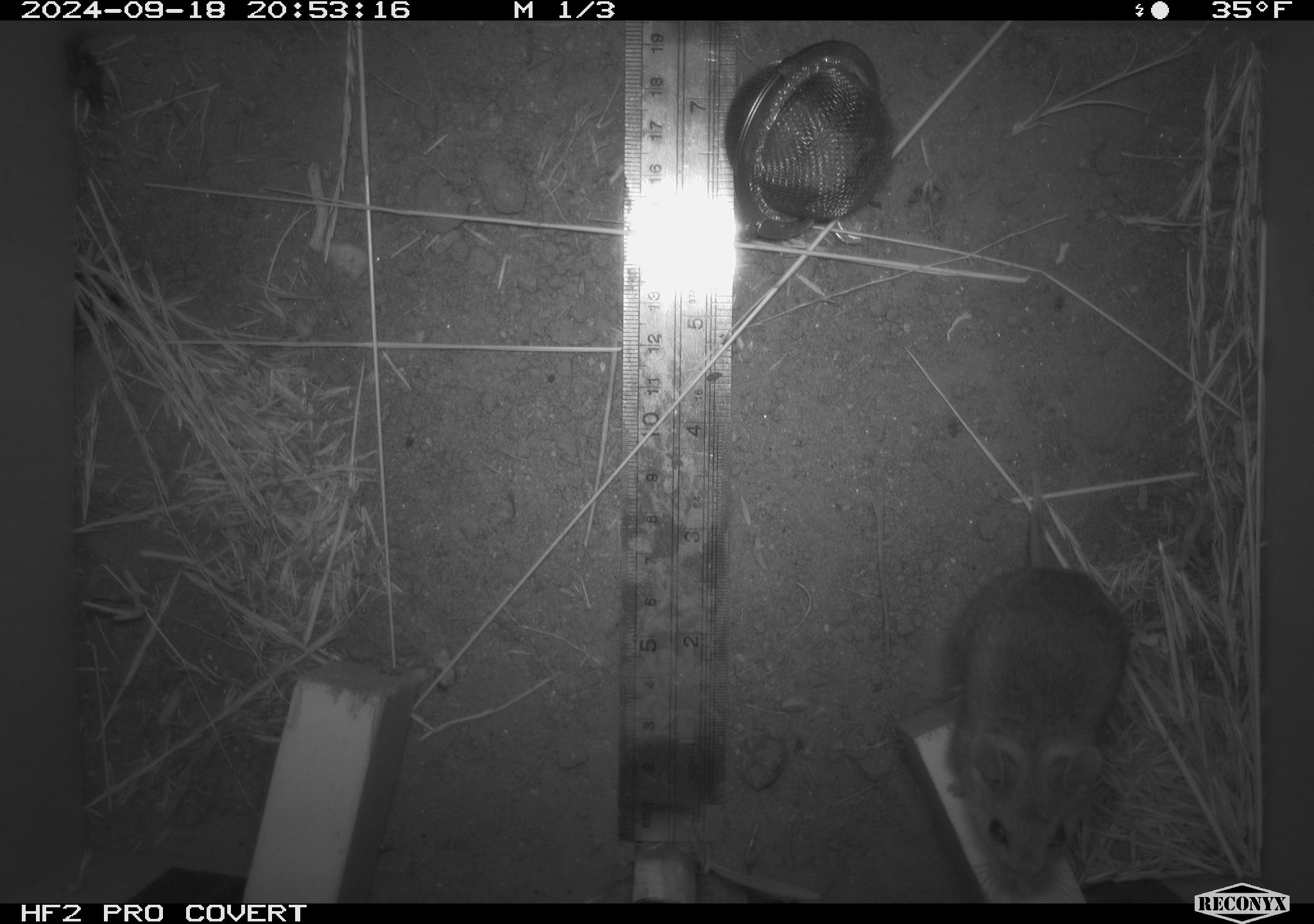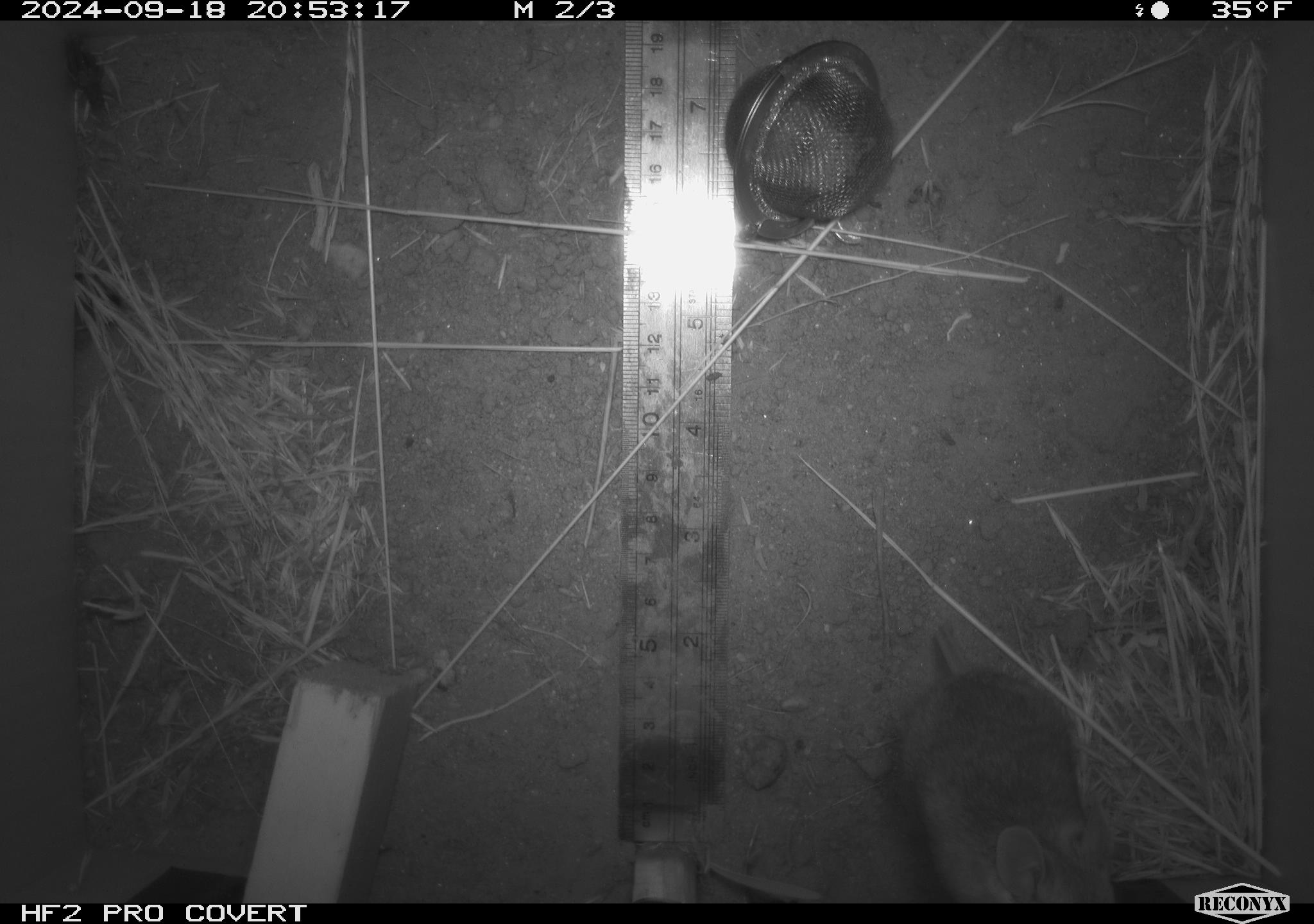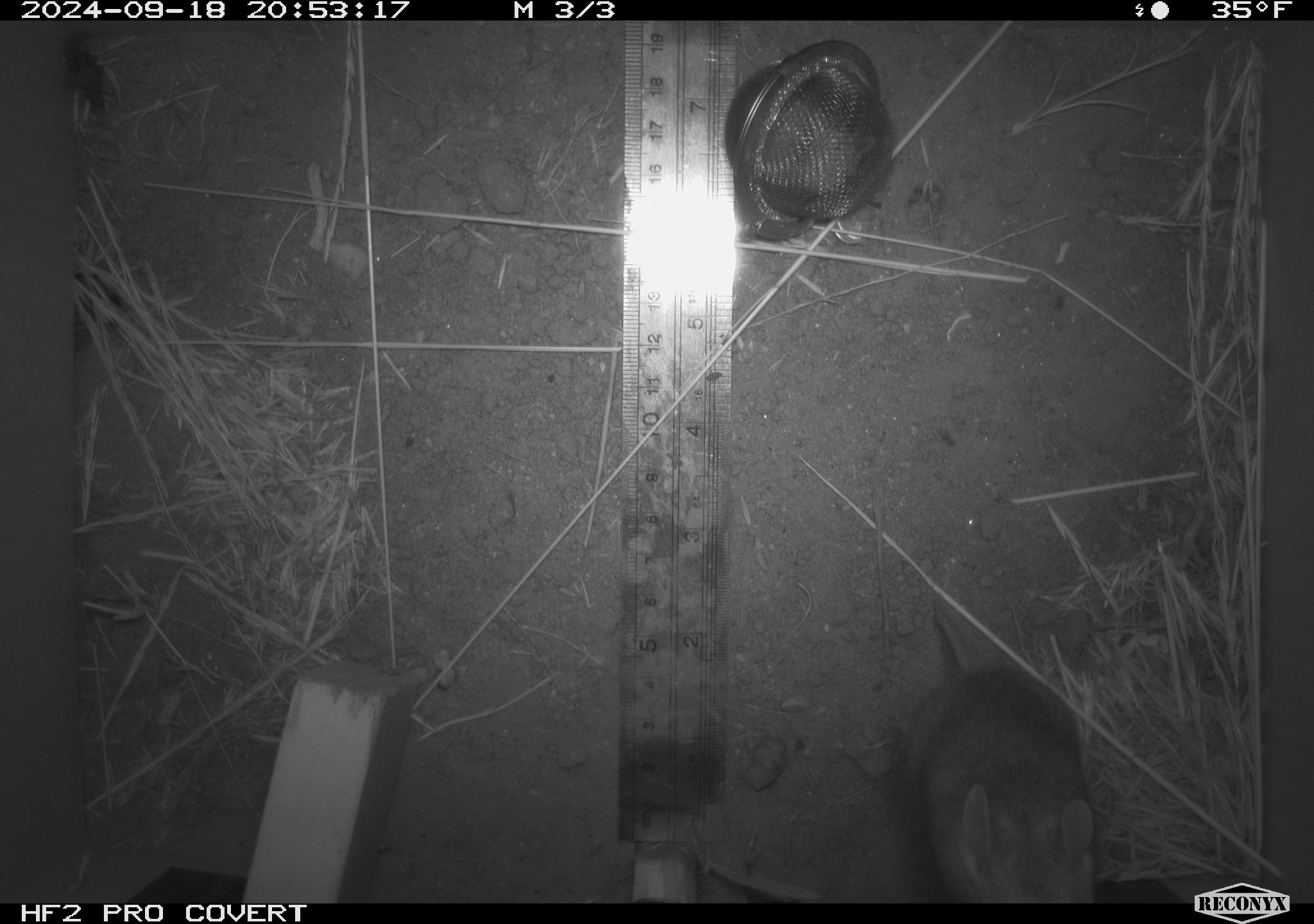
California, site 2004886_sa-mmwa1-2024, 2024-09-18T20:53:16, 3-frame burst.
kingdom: Animalia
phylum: Chordata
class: Mammalia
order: Rodentia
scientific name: Rodentia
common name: mouse species